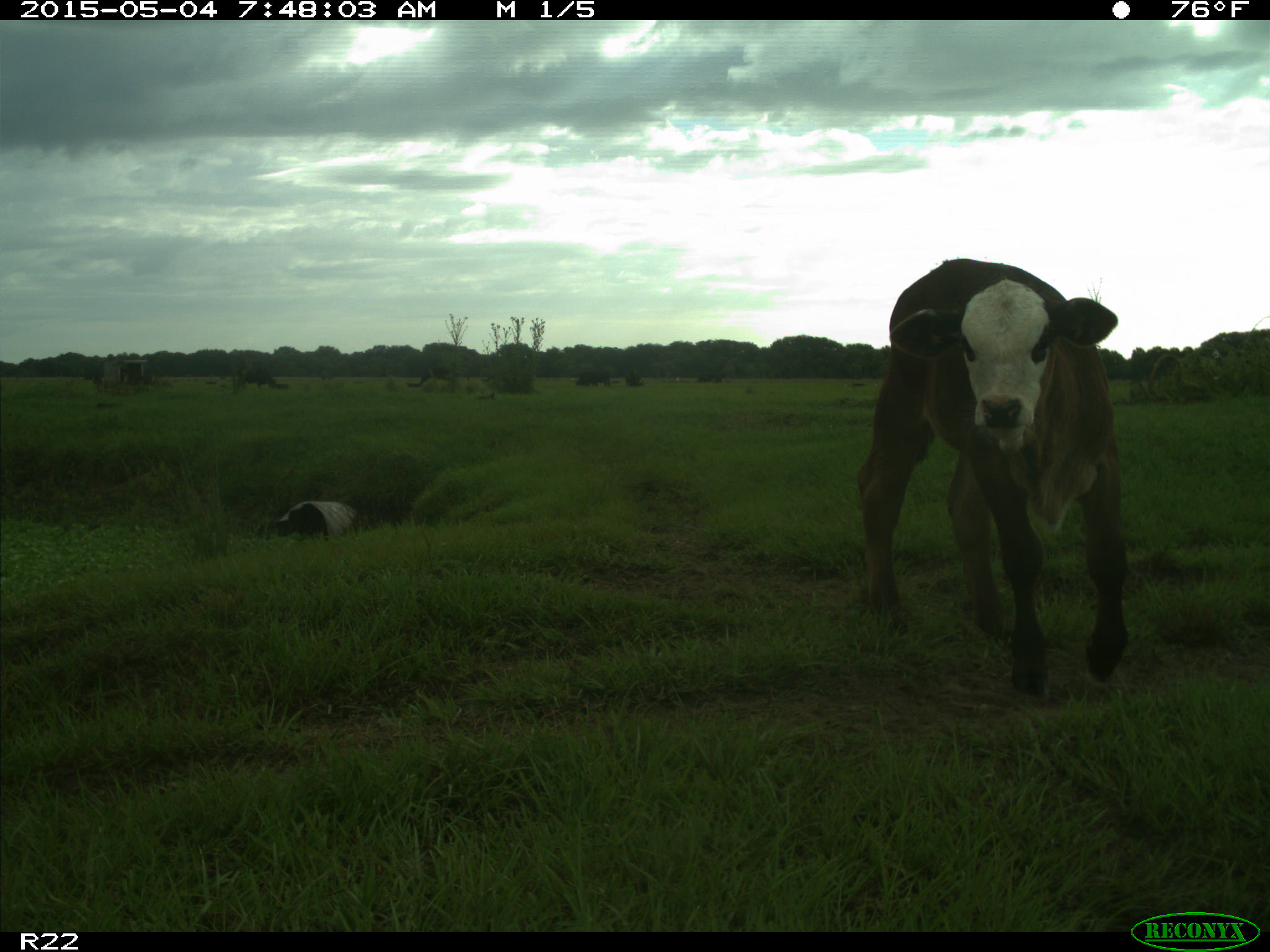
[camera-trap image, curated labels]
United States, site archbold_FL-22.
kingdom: Animalia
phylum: Chordata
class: Mammalia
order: Artiodactyla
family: Bovidae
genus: Bos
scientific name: Bos taurus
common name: domestic cow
Bos taurus (domestic cow).